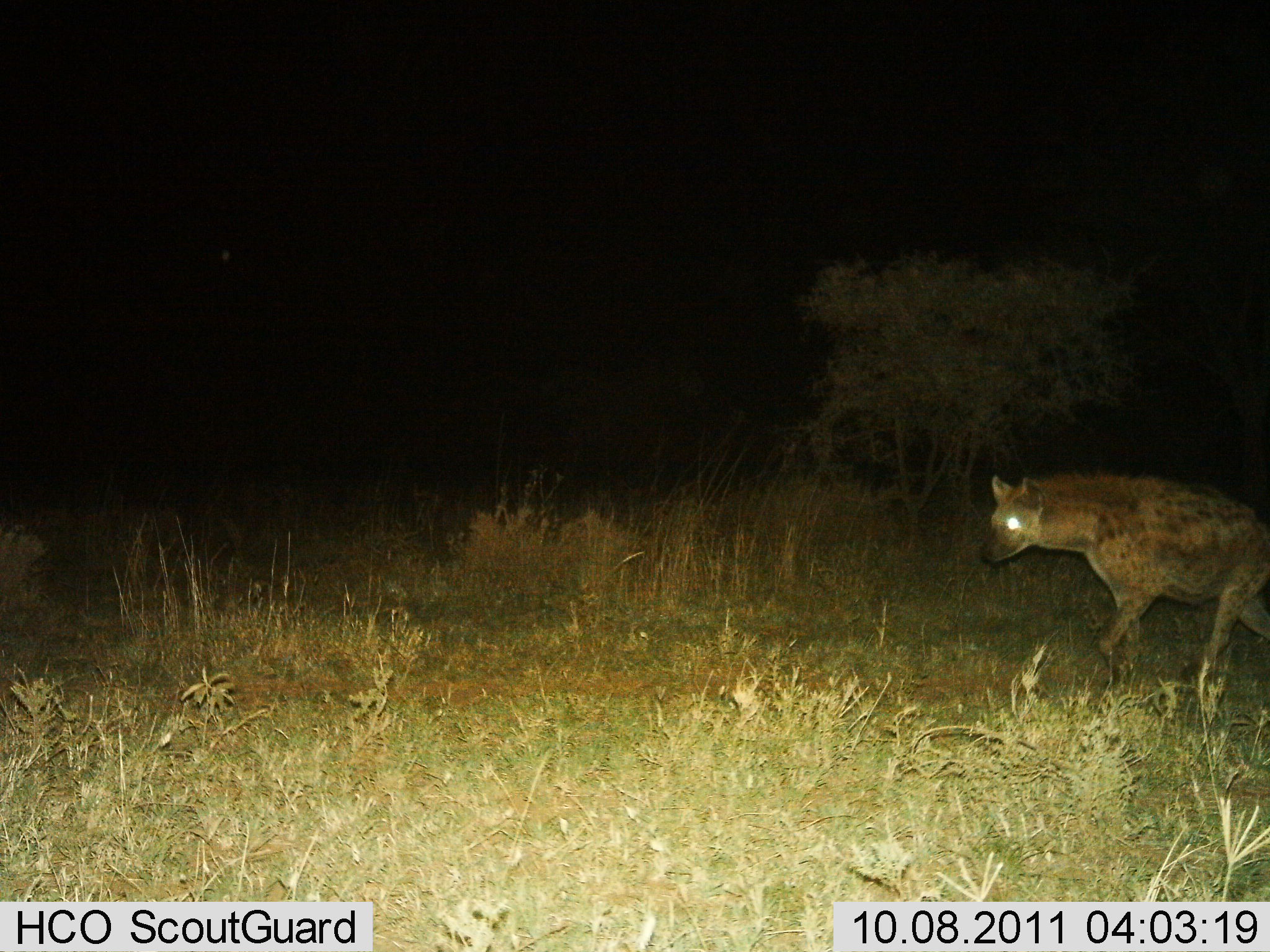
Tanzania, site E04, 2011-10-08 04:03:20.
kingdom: Animalia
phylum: Chordata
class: Mammalia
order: Carnivora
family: Hyaenidae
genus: Crocuta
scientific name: Crocuta crocuta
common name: spotted hyena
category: hyenaspotted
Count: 1.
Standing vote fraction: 6%.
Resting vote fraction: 0%.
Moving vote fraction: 100%.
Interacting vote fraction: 0%.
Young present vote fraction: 0%.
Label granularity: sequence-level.